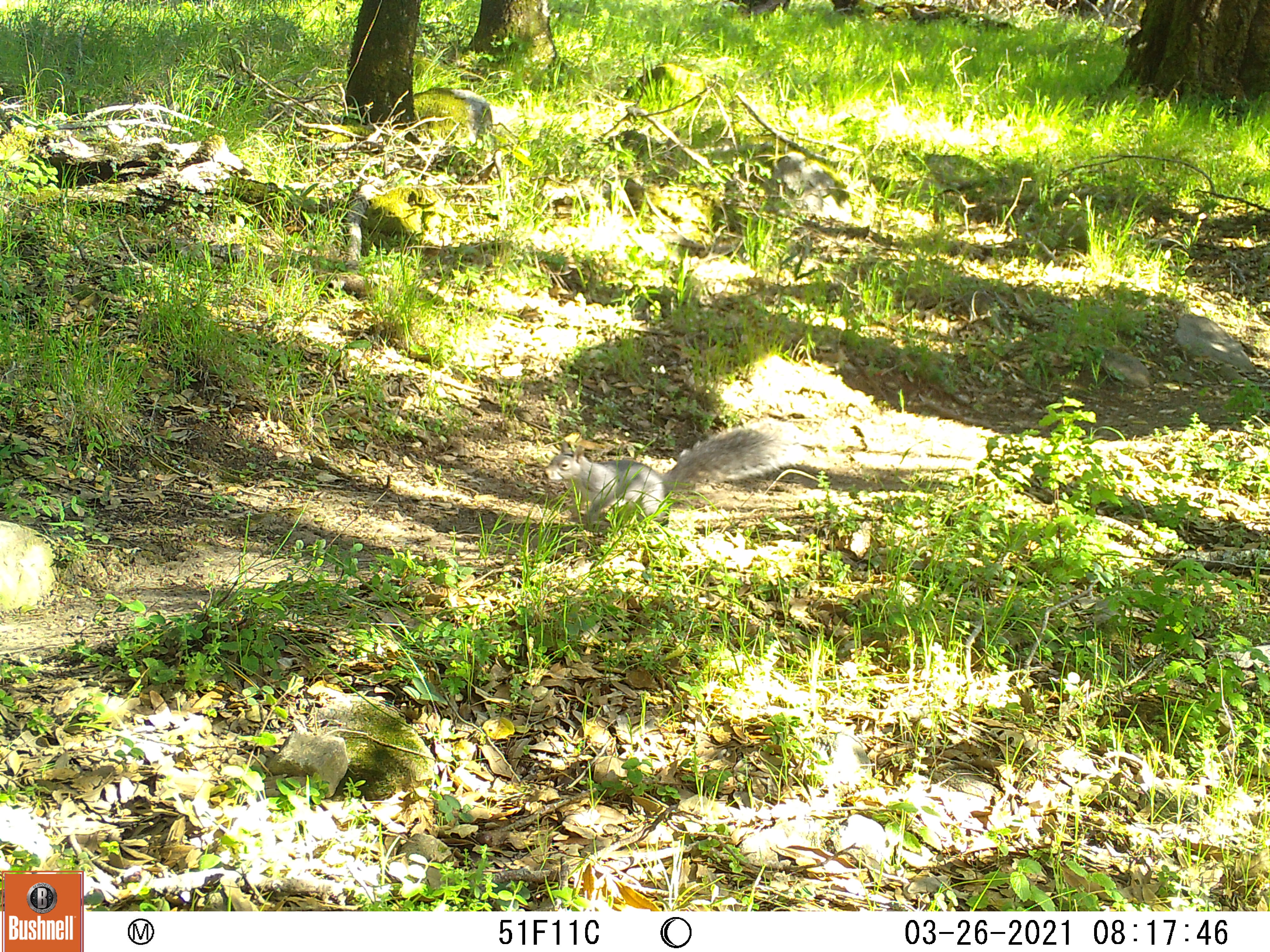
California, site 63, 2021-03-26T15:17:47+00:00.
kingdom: Animalia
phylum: Chordata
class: Mammalia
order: Rodentia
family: Sciuridae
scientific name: Sciuridae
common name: squirrel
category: unknown squirrel